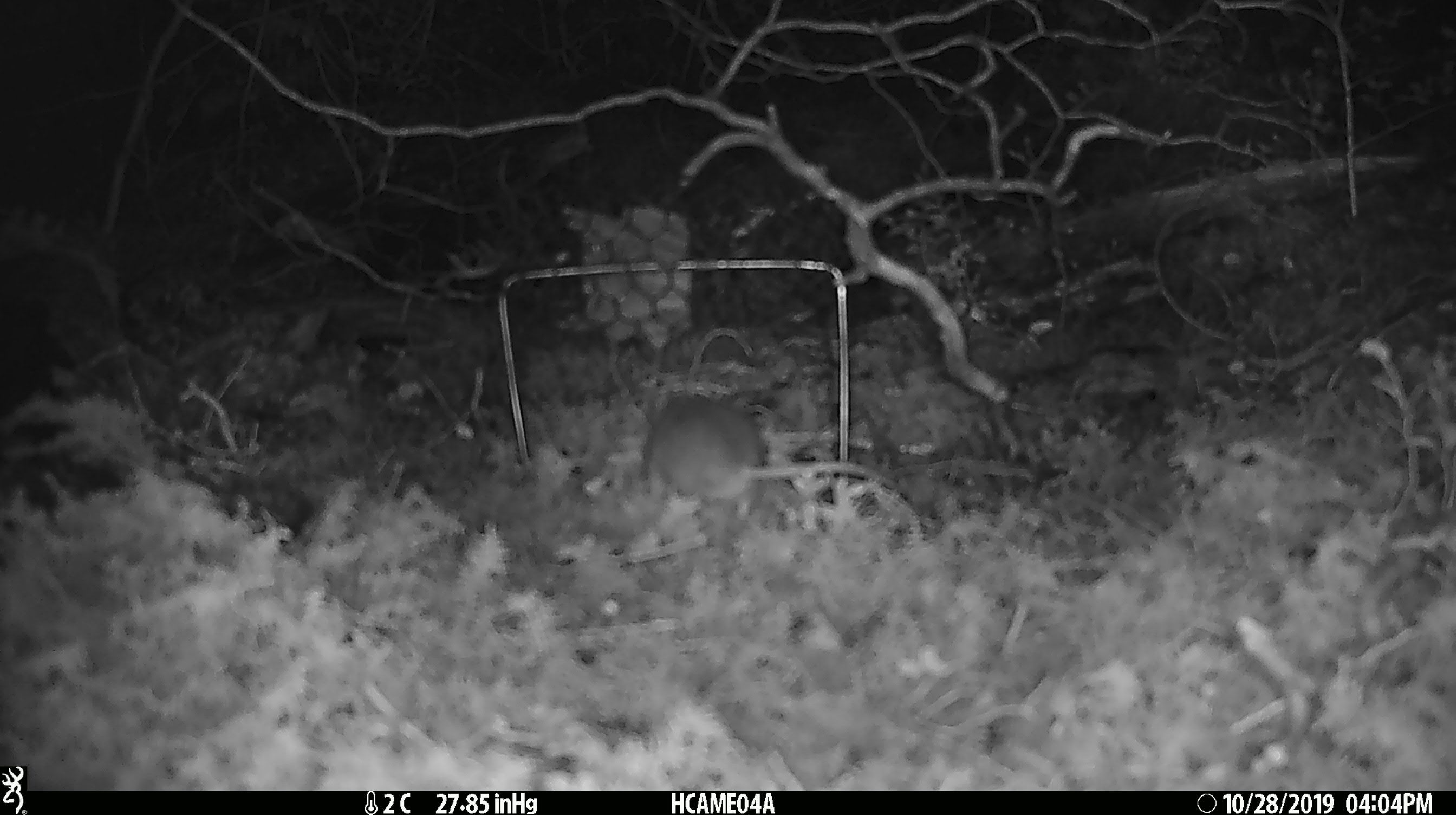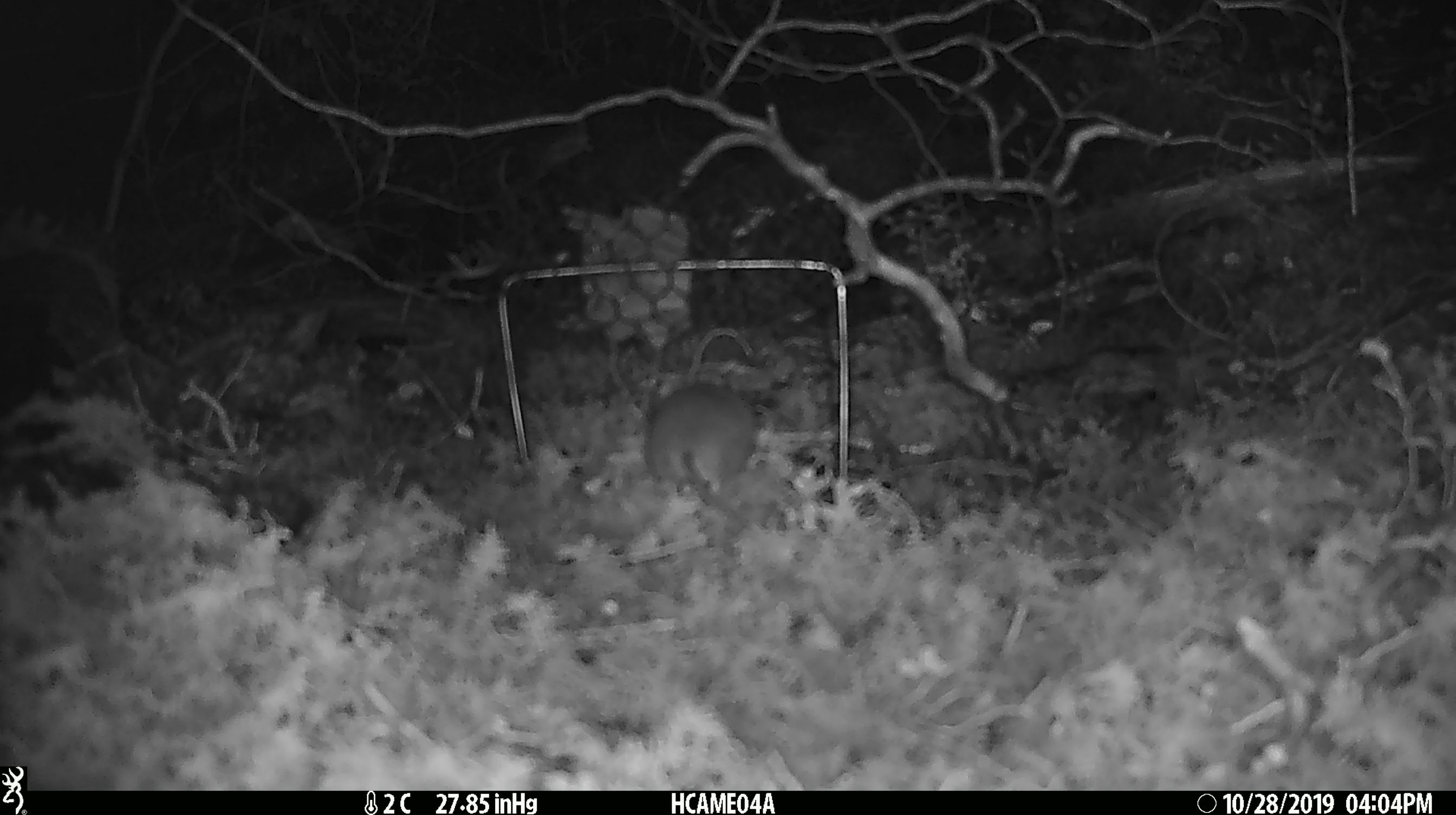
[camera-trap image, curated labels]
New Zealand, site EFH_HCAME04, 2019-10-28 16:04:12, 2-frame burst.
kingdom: Animalia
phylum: Chordata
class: Mammalia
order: Rodentia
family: Muridae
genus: Mus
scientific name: Mus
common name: mouse